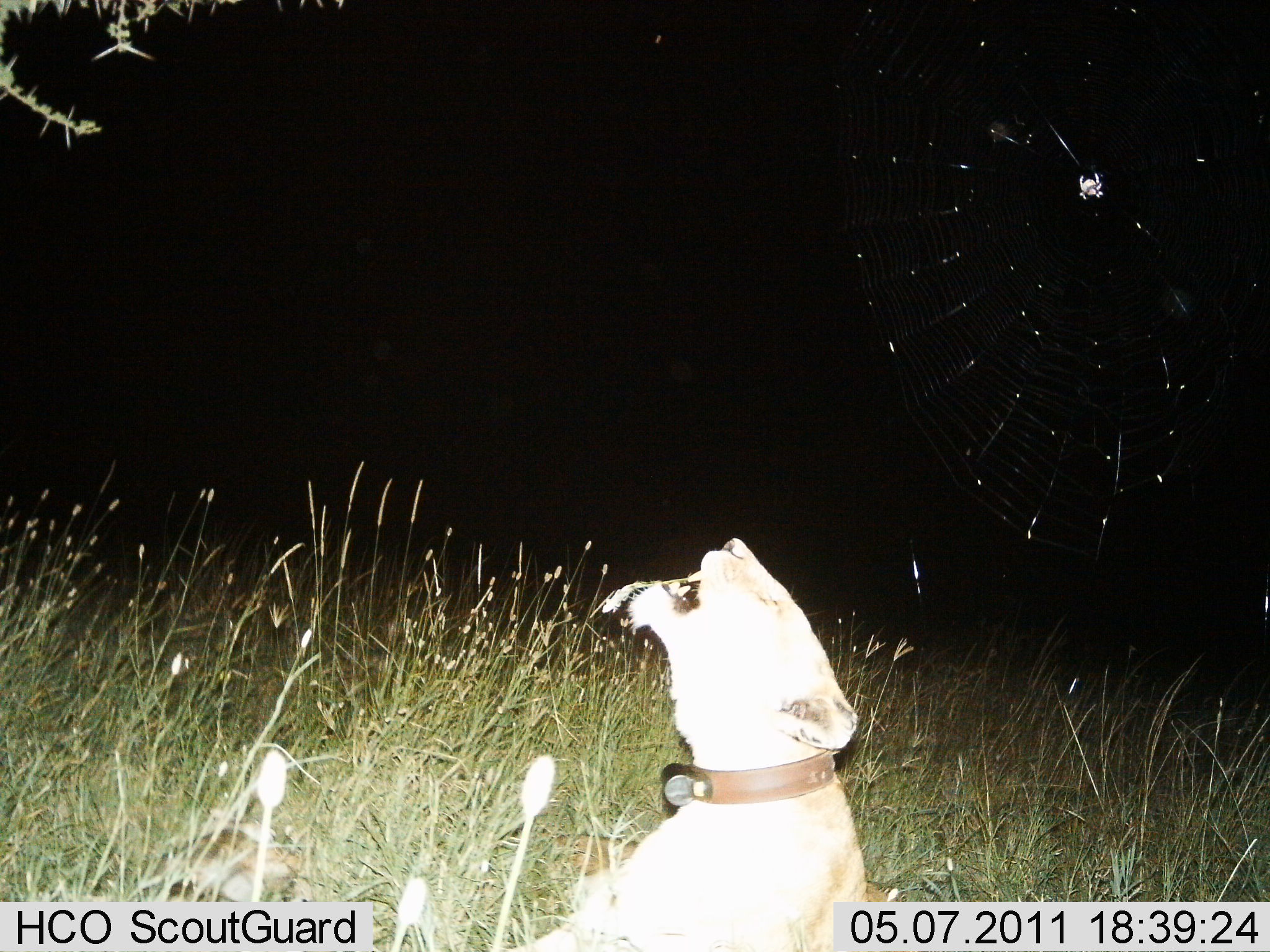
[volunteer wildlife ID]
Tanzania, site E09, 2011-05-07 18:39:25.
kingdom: Animalia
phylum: Chordata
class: Mammalia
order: Carnivora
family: Felidae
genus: Panthera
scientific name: Panthera leo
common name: lion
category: lionfemale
Lionfemale (lion) (Panthera leo), count 1. Behavior (volunteer vote fractions): standing 0%, resting 83%, moving 0%, interacting 8%. Young present (vote fraction): 0%. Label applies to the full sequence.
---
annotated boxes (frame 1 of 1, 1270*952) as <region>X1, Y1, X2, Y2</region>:
animal: <region>495, 535, 896, 952</region>; <region>155, 815, 298, 902</region>; <region>552, 830, 637, 873</region>